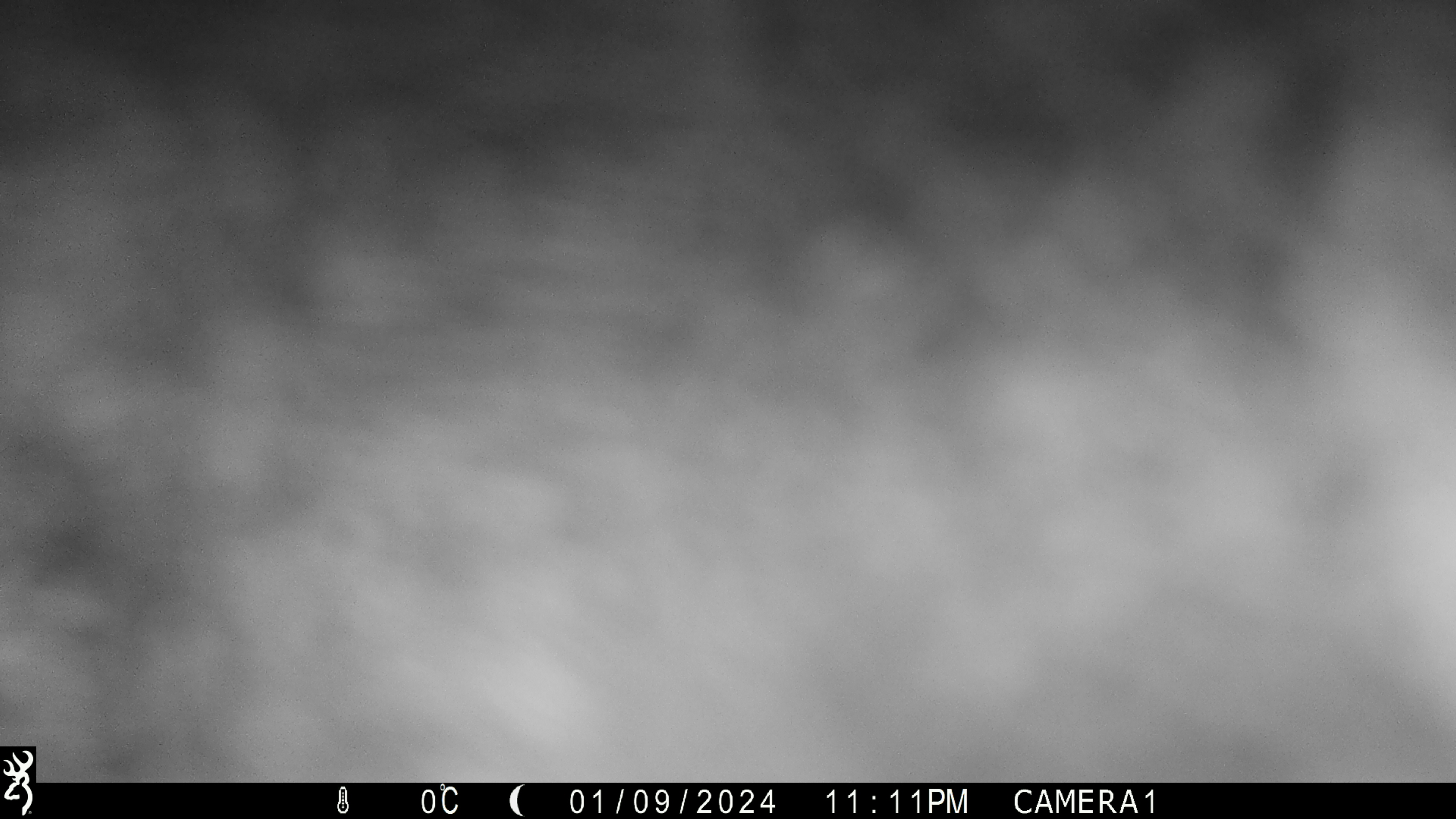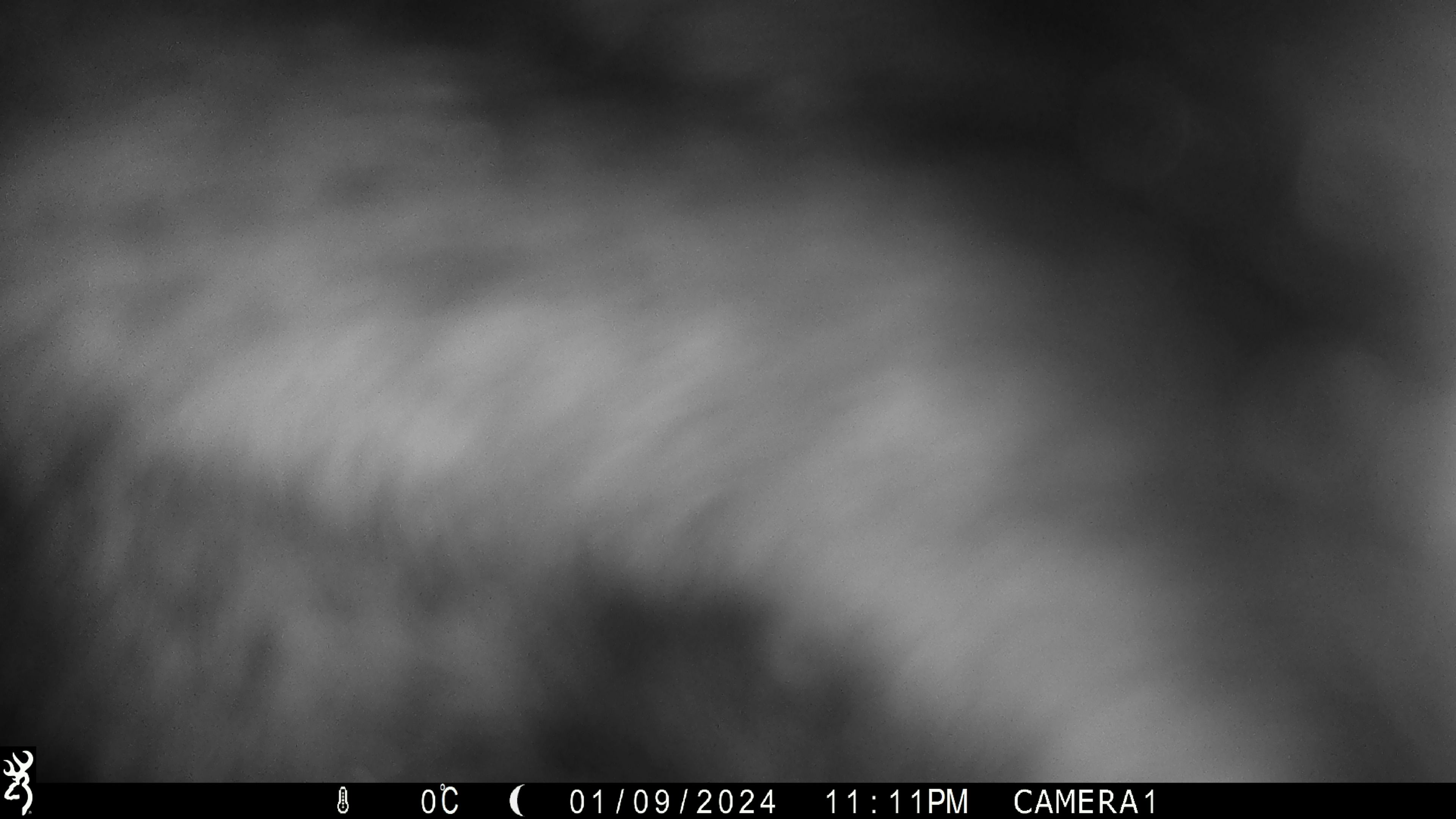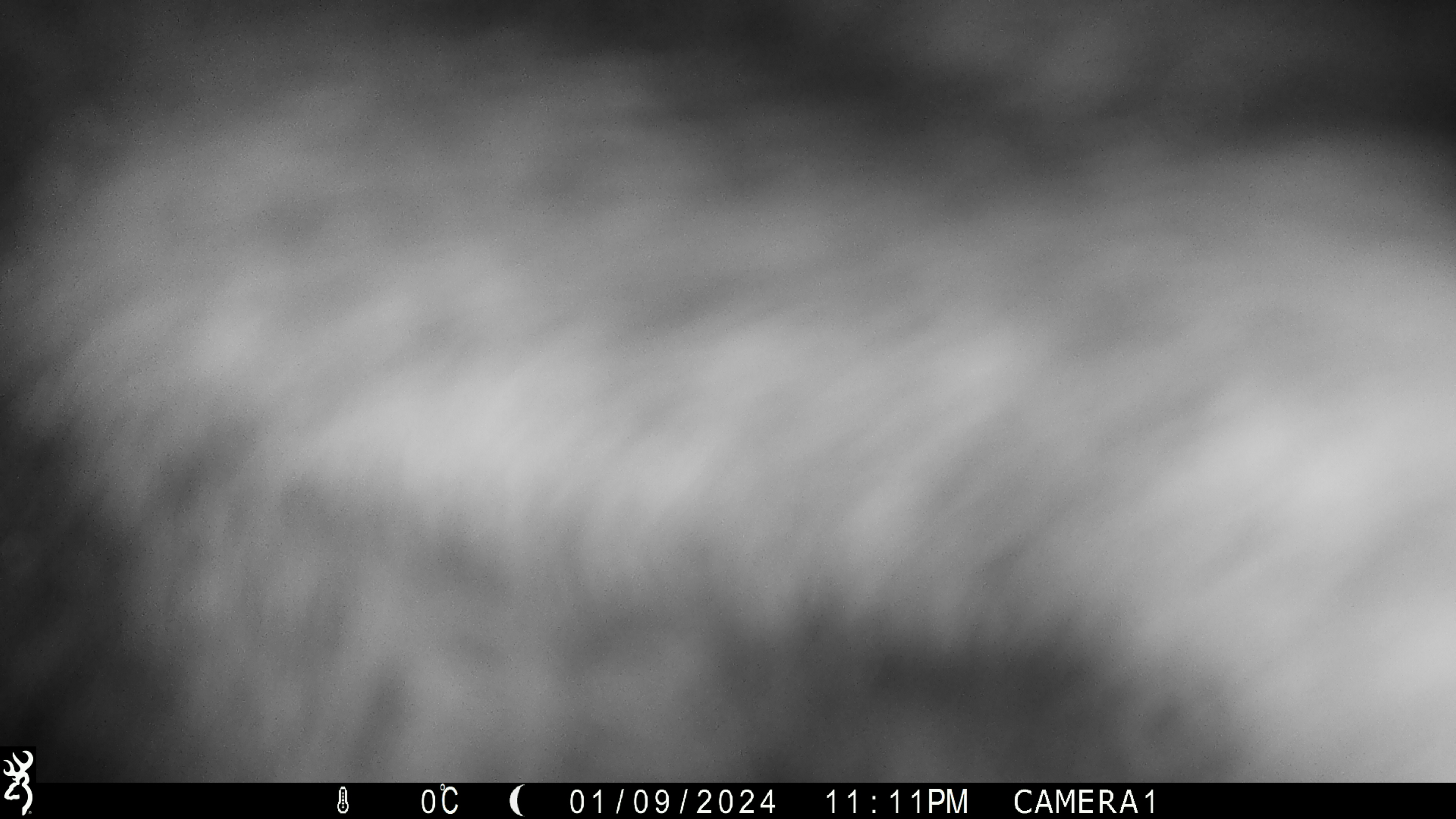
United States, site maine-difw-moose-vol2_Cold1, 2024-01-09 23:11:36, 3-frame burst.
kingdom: Animalia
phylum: Chordata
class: Mammalia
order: Artiodactyla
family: Cervidae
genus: Alces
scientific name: Alces alces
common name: moose